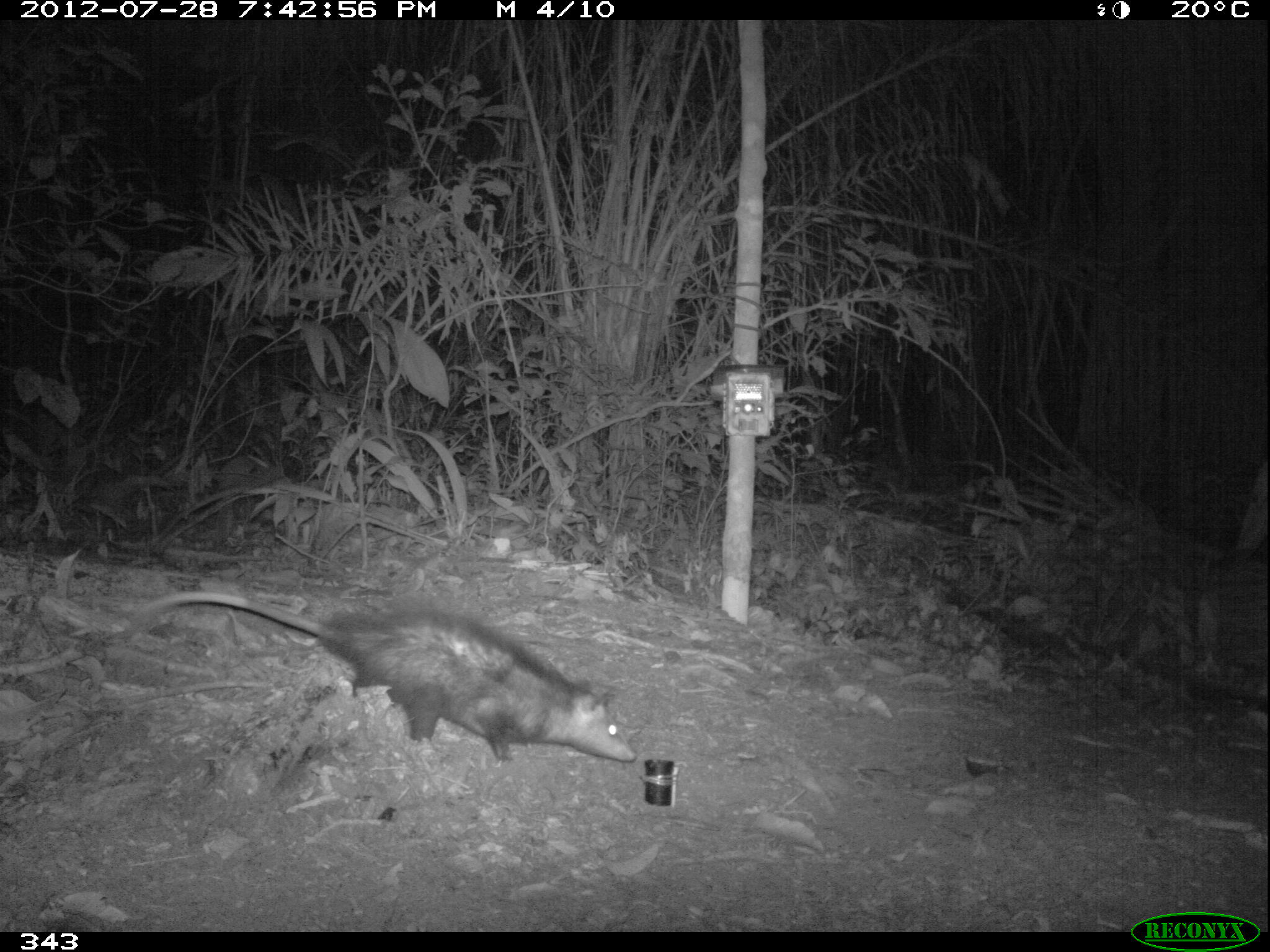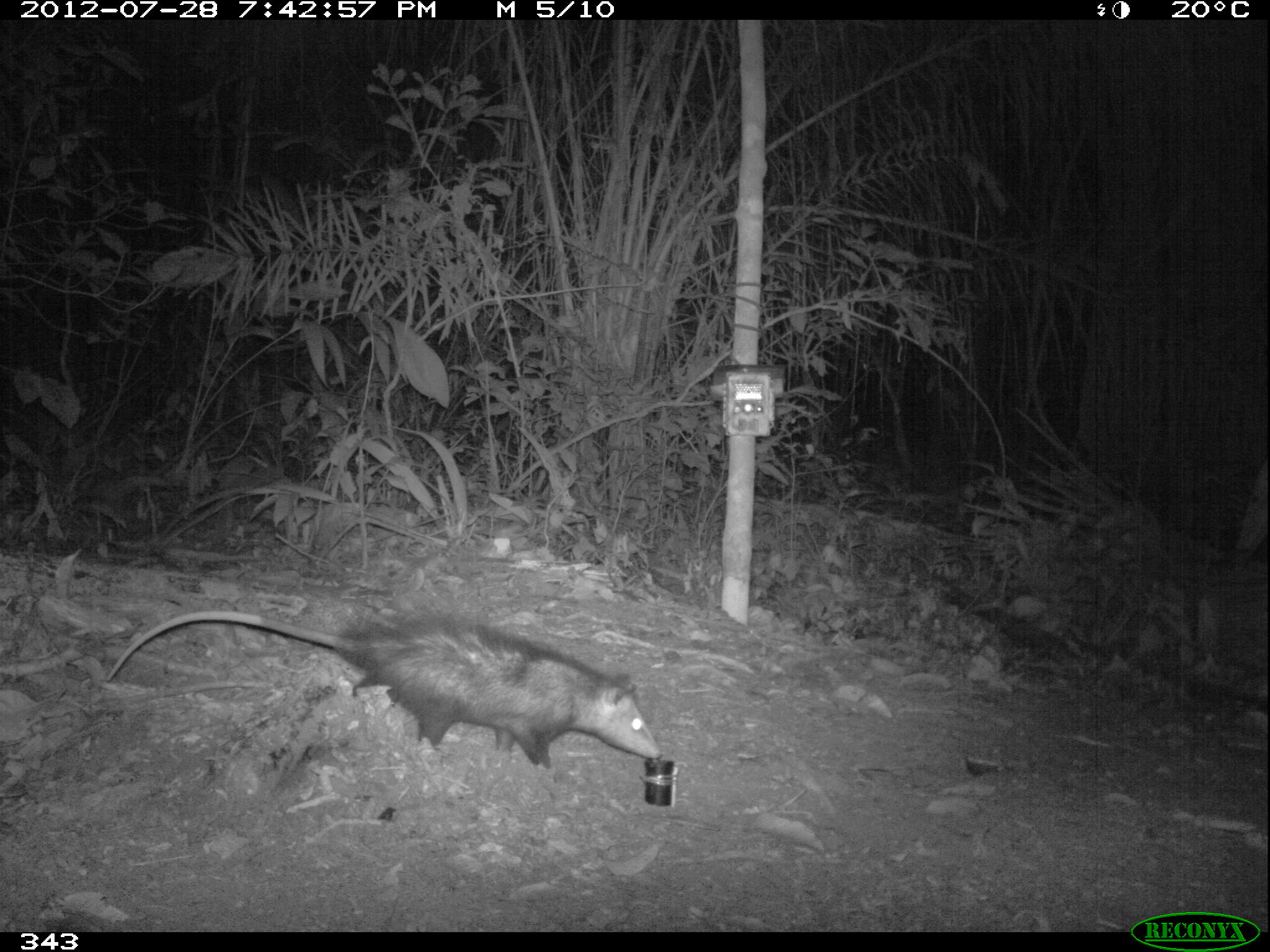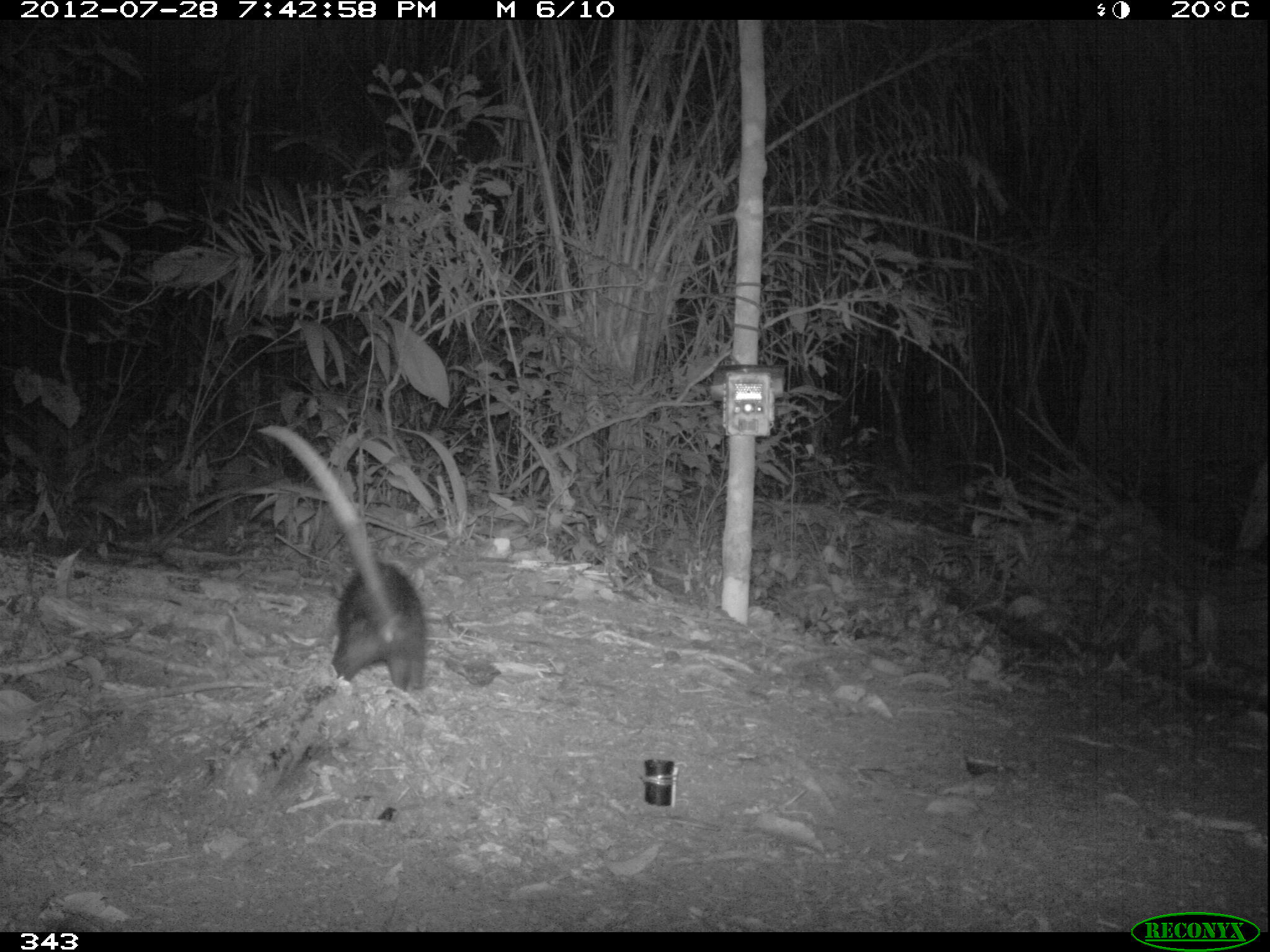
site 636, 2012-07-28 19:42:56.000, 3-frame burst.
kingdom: Animalia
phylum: Chordata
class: Mammalia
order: Didelphimorphia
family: Didelphidae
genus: Didelphis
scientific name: Didelphis marsupialis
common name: southern opossum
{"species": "Didelphis marsupialis (southern opossum)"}